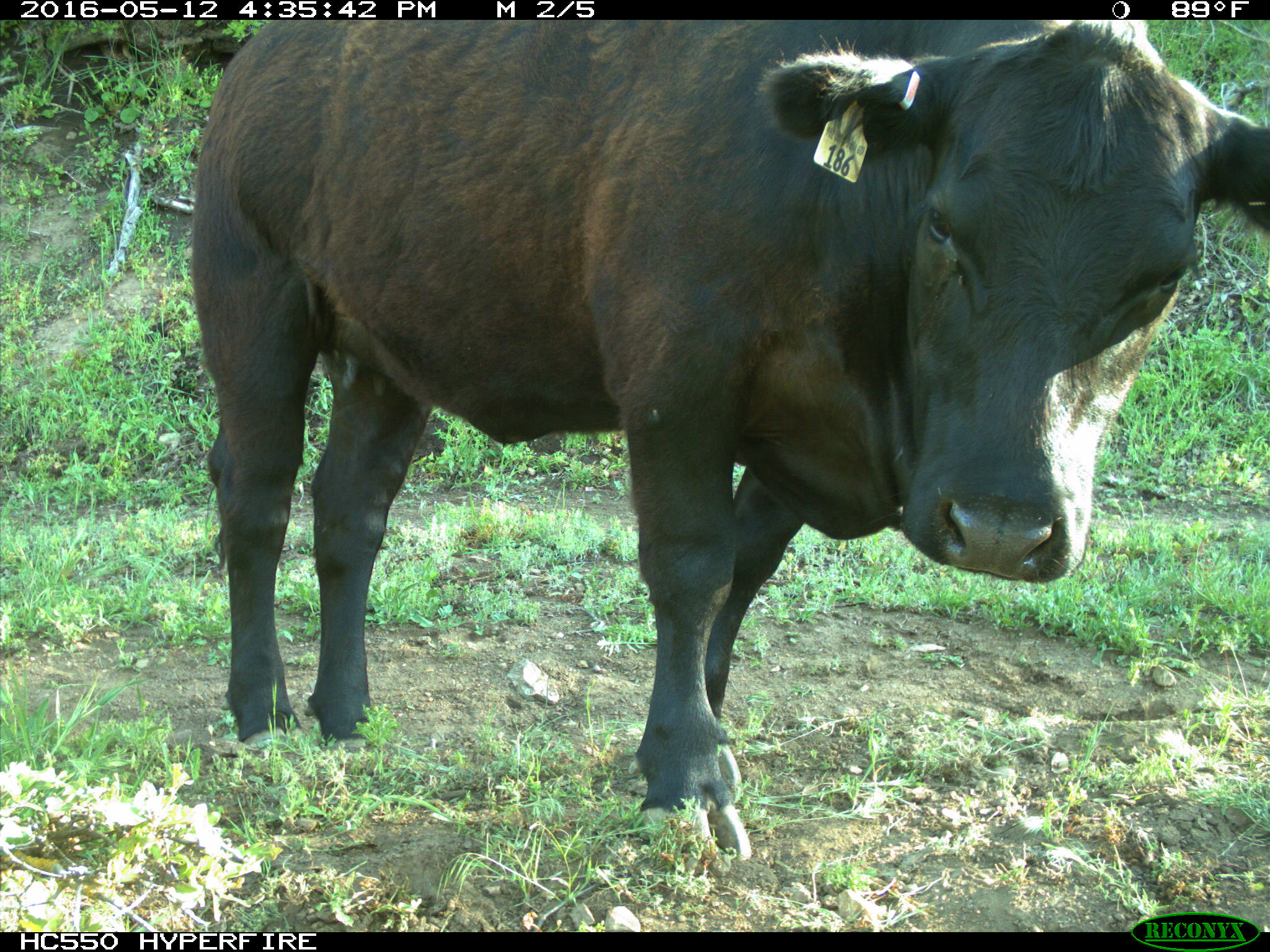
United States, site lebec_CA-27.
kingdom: Animalia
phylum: Chordata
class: Mammalia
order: Artiodactyla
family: Bovidae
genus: Bos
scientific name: Bos taurus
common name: domestic cow